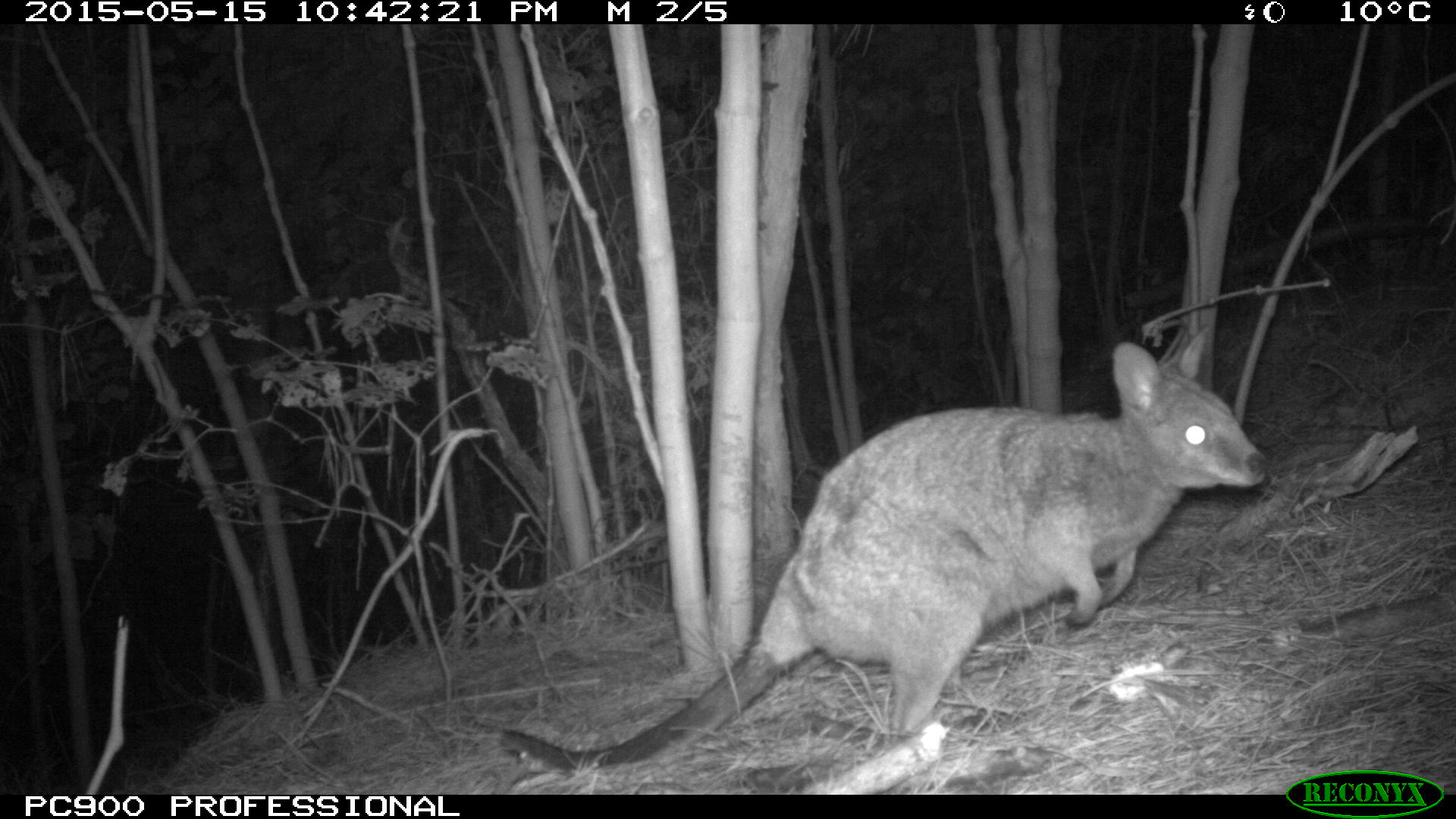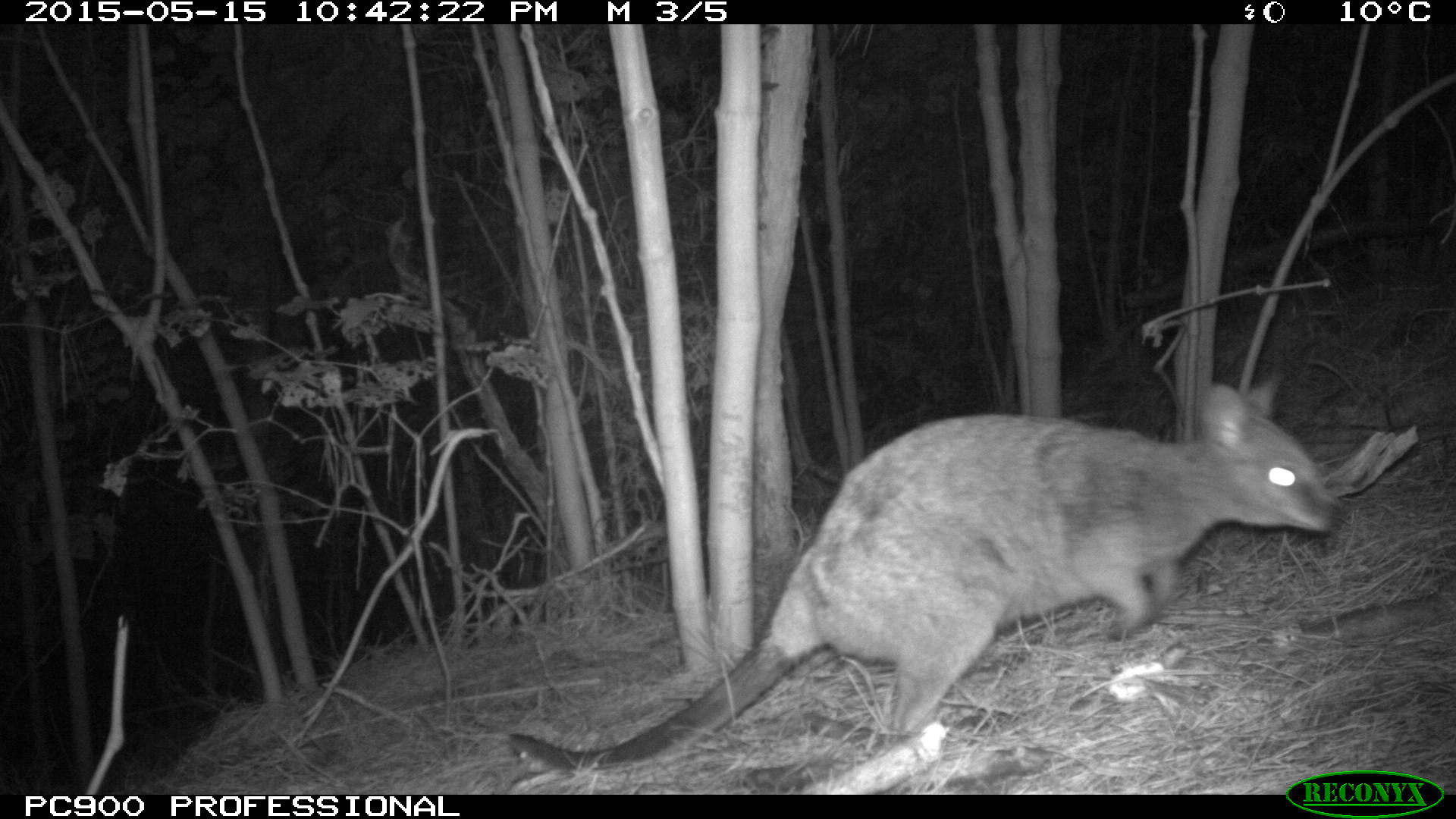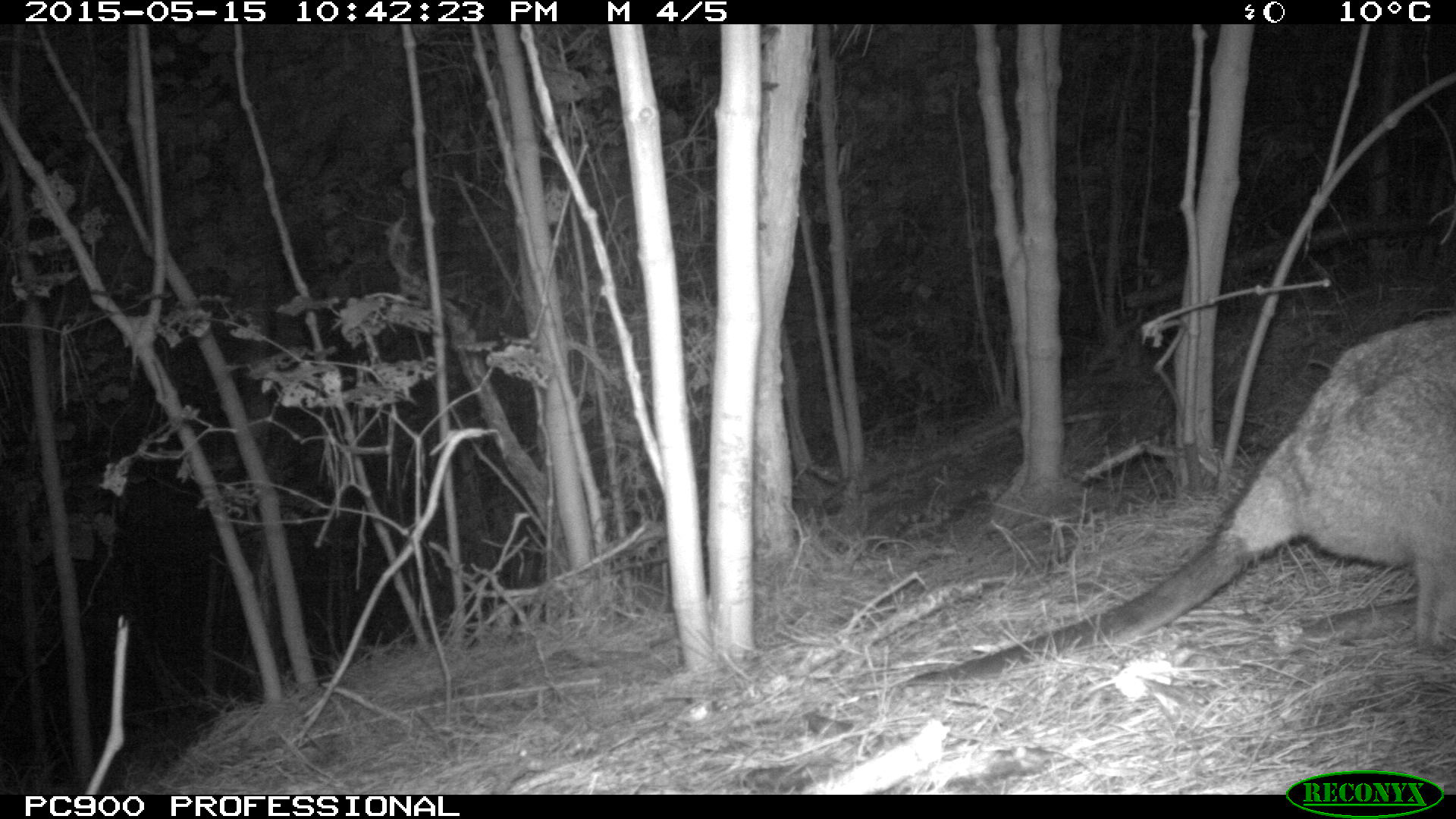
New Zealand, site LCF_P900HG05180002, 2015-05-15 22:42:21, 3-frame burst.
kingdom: Animalia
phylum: Chordata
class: Mammalia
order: Diprotodontia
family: Macropodidae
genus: Notamacropus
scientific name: Notamacropus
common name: wallaby